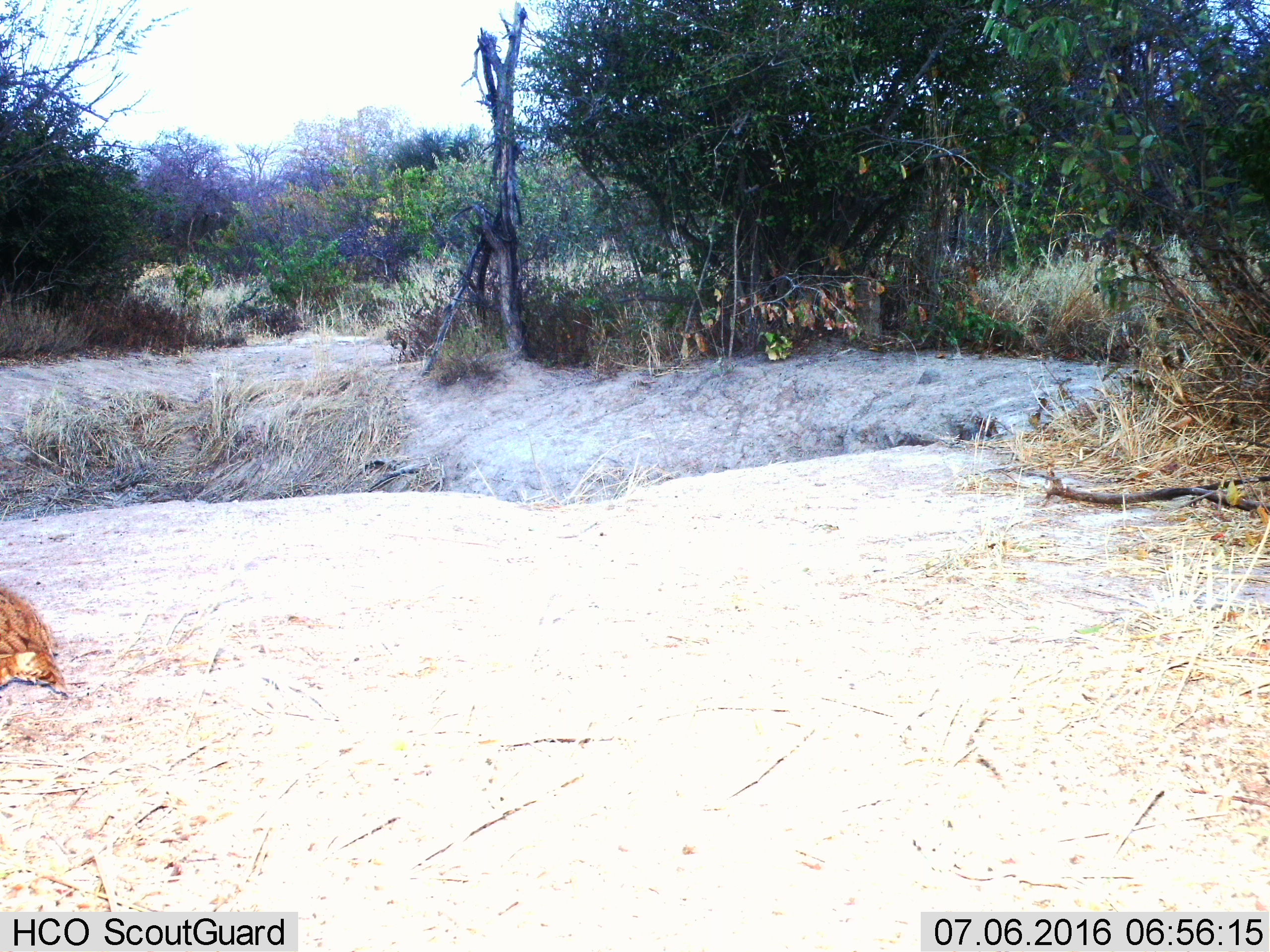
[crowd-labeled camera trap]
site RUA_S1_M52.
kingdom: Animalia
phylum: Chordata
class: Aves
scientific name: Aves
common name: bird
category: birdother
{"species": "birdother (bird) (Aves)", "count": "1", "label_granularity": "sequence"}